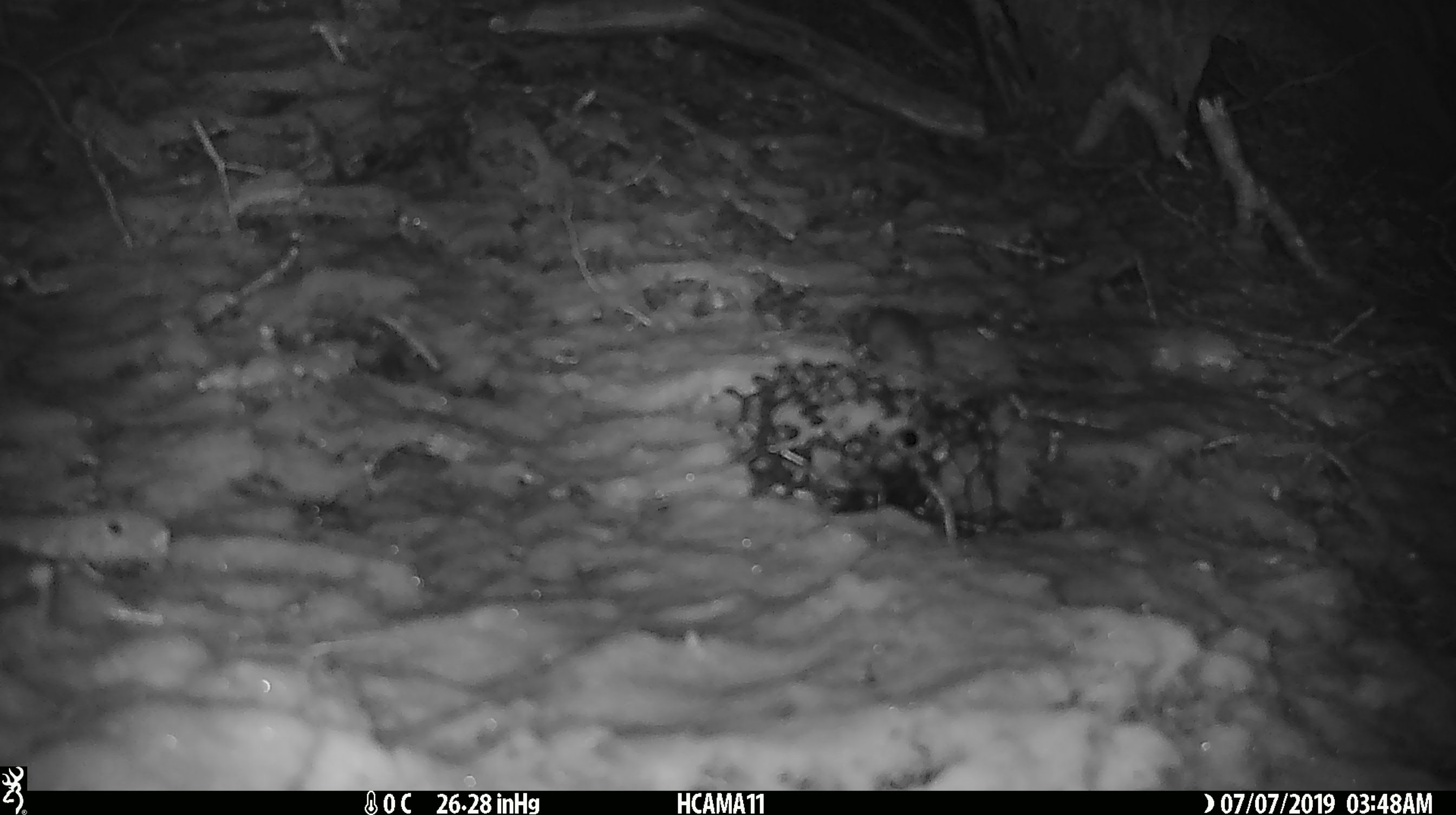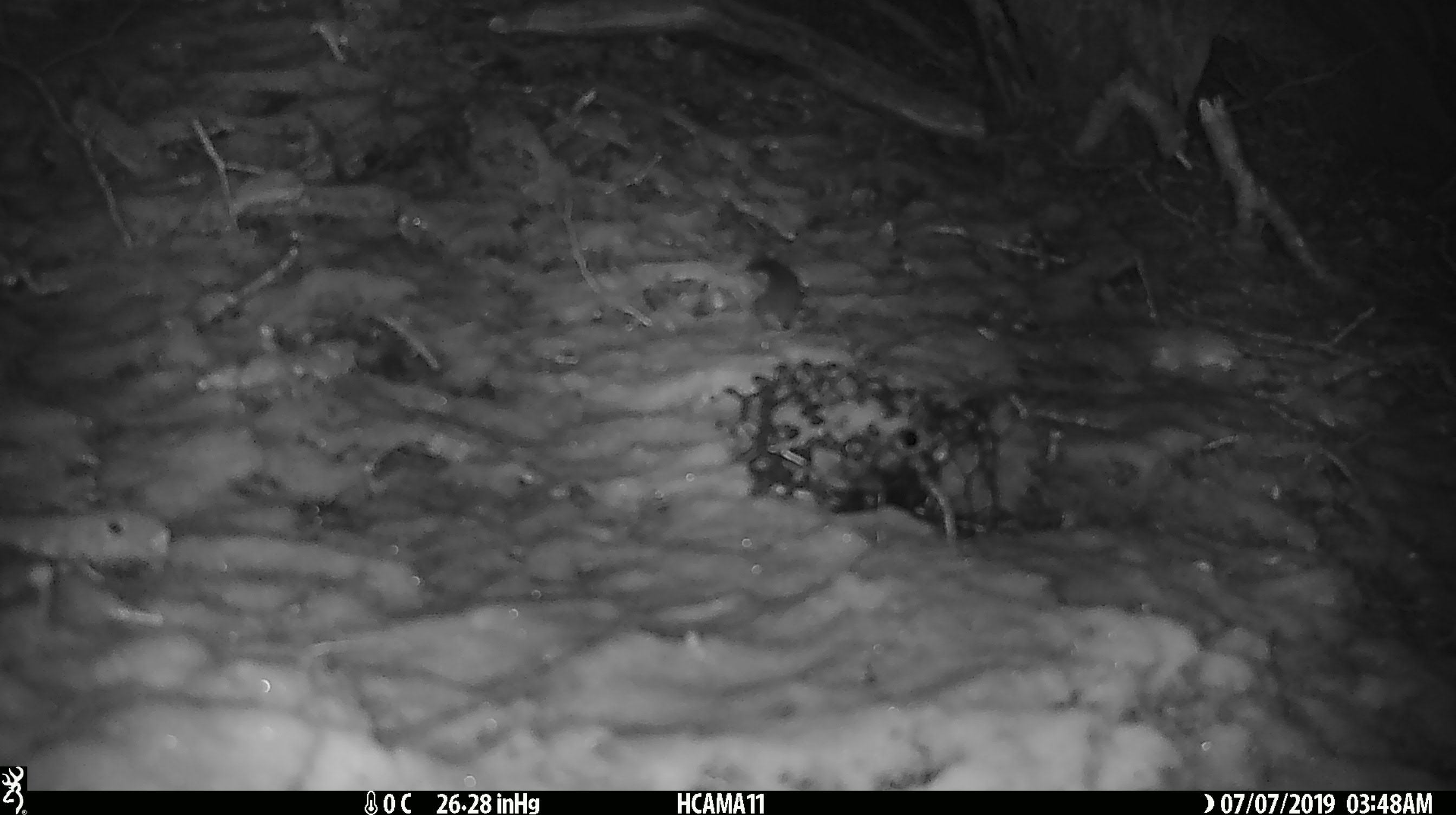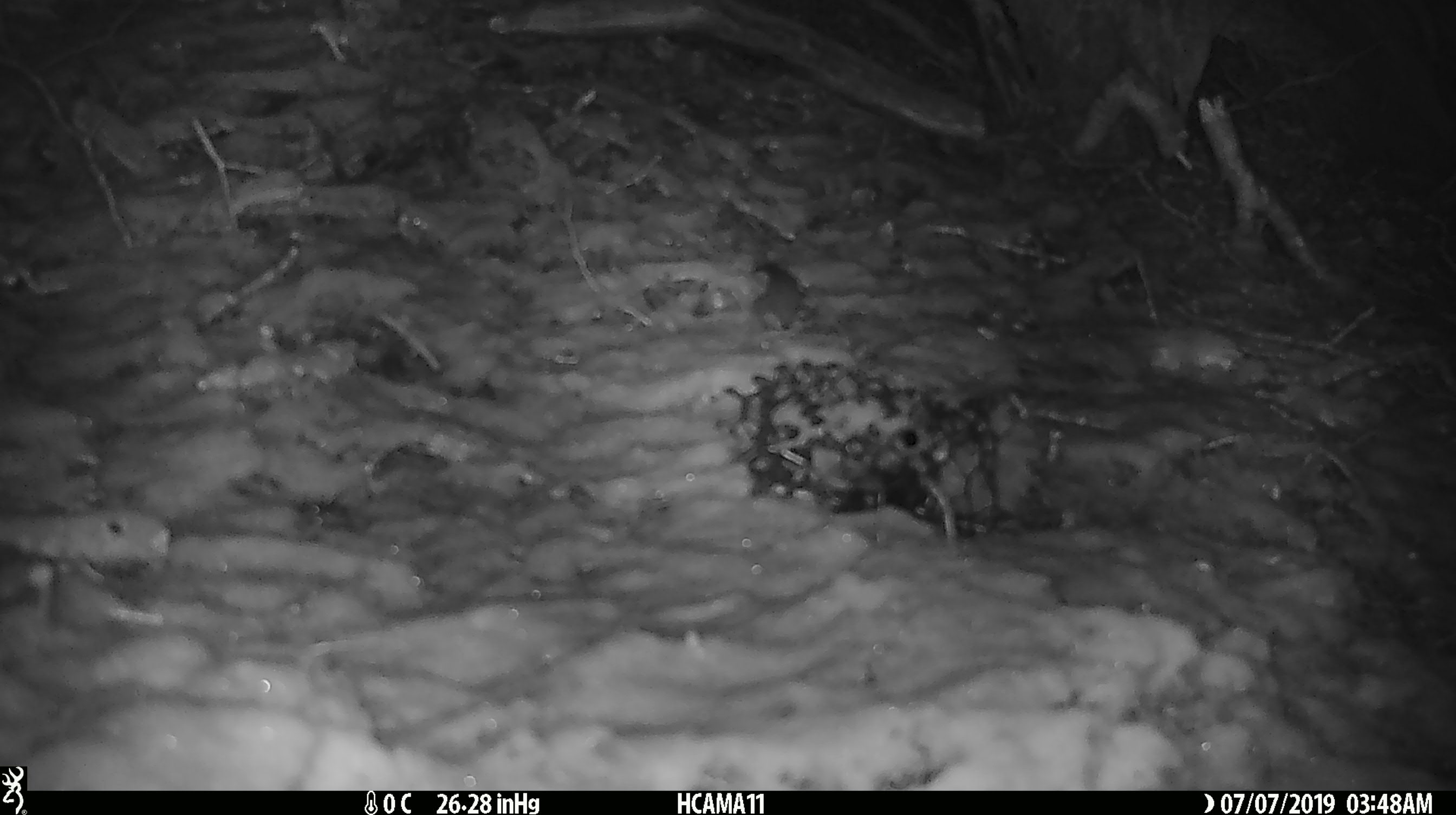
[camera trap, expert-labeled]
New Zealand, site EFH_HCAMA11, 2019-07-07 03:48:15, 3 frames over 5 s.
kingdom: Animalia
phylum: Chordata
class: Mammalia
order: Rodentia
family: Muridae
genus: Mus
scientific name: Mus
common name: mouse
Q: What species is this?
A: Mouse (Mus).